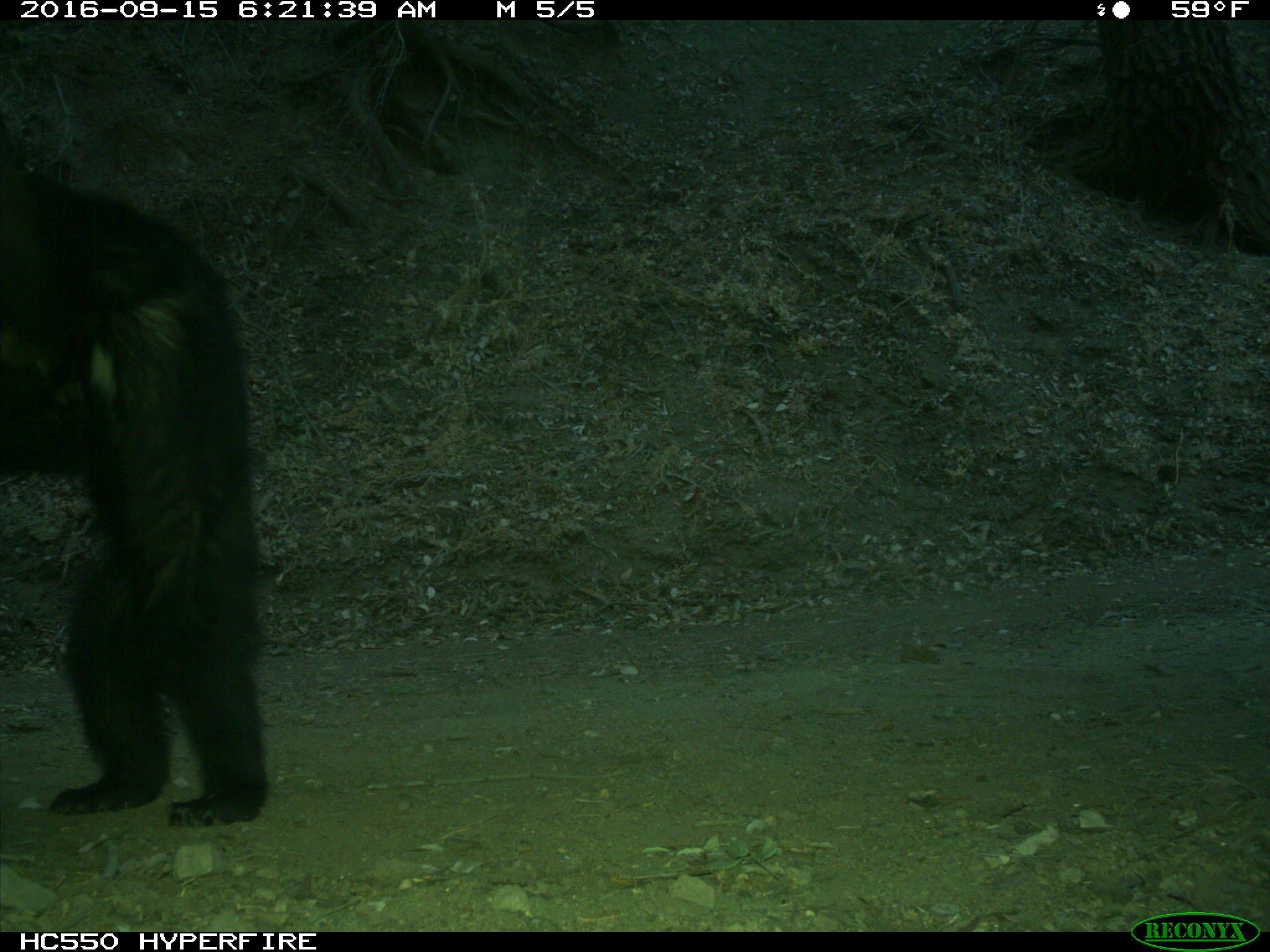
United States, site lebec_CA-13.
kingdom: Animalia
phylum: Chordata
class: Mammalia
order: Carnivora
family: Ursidae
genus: Ursus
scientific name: Ursus americanus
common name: american black bear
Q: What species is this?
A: Ursus americanus (american black bear).